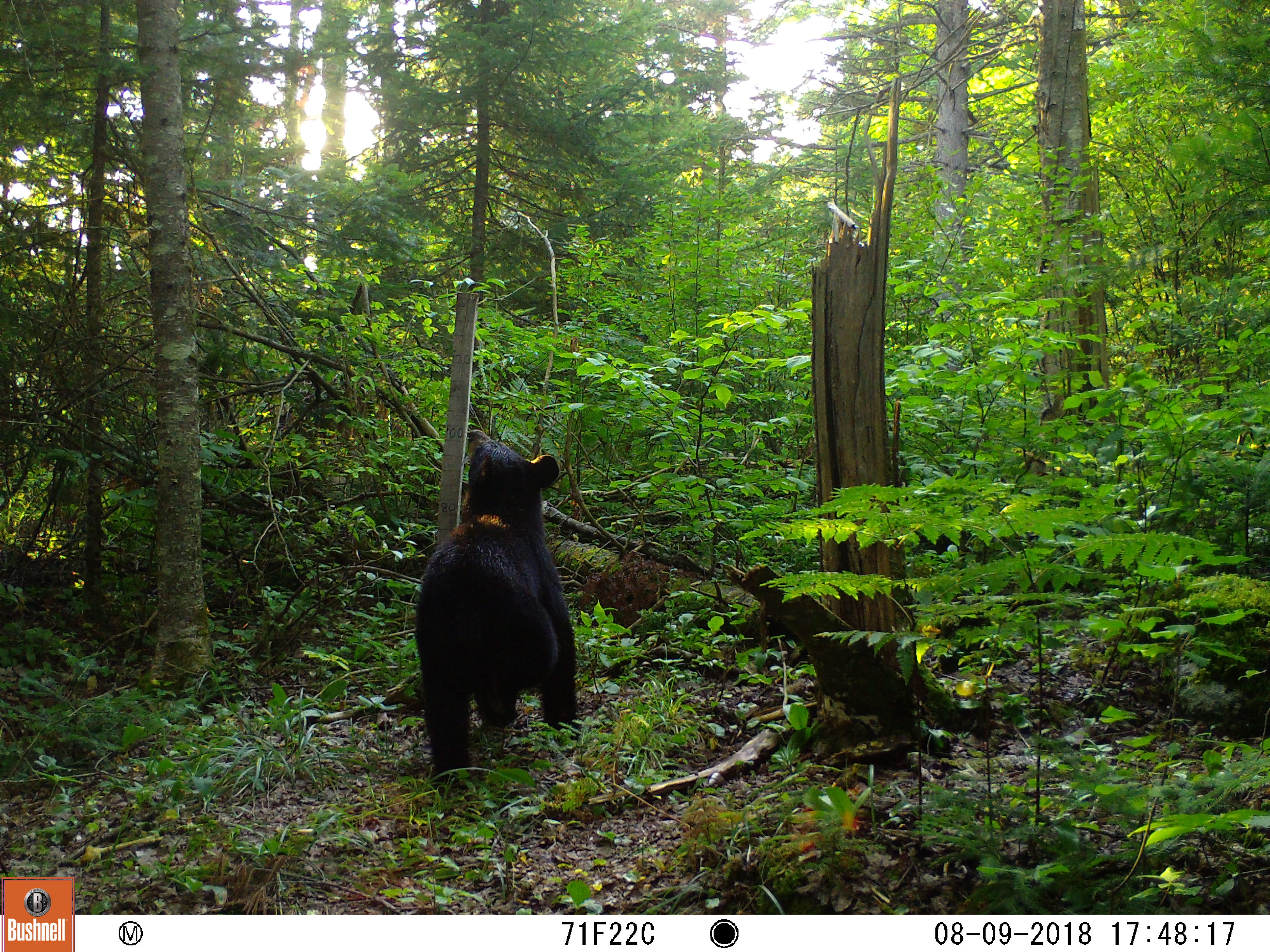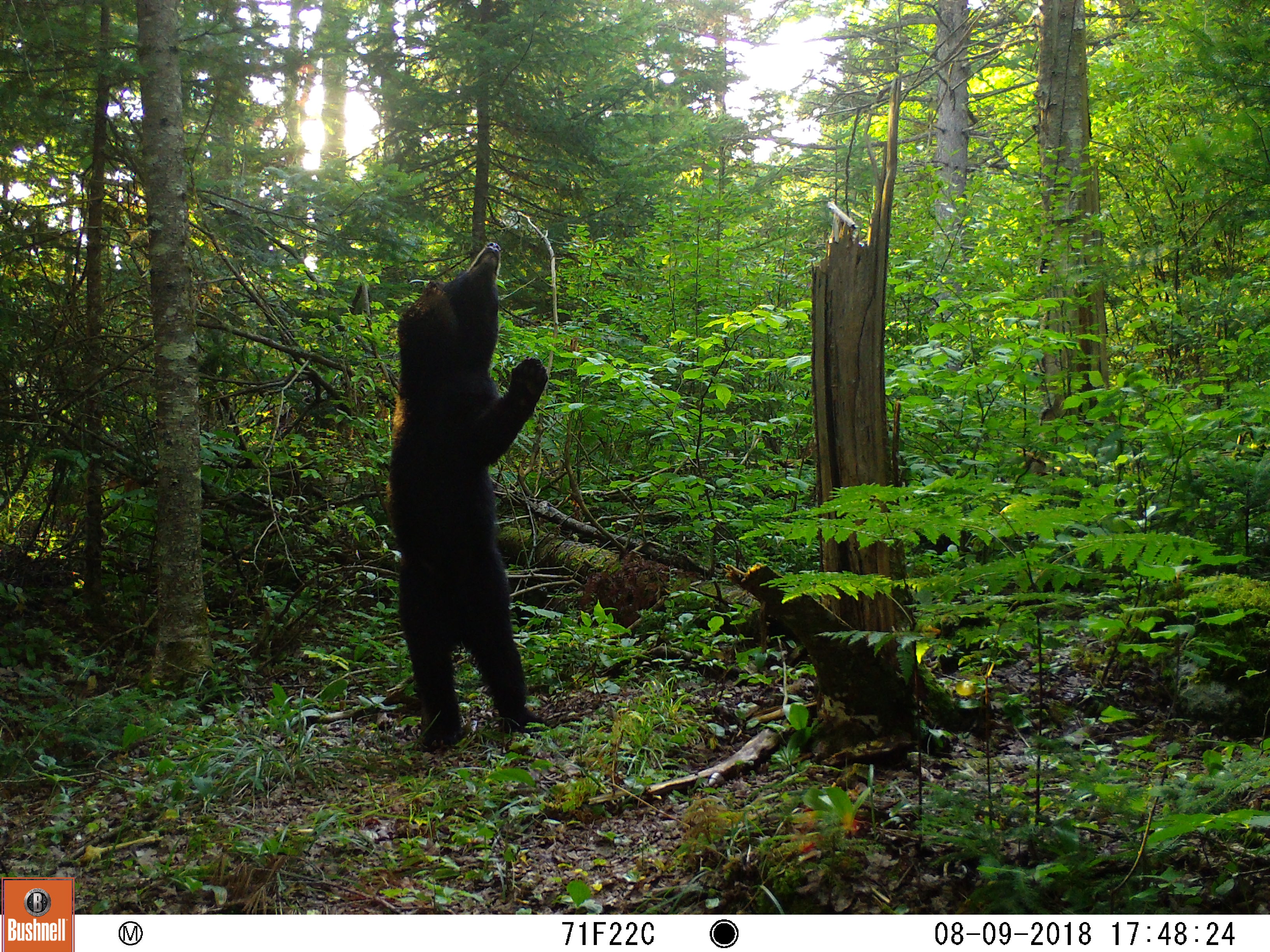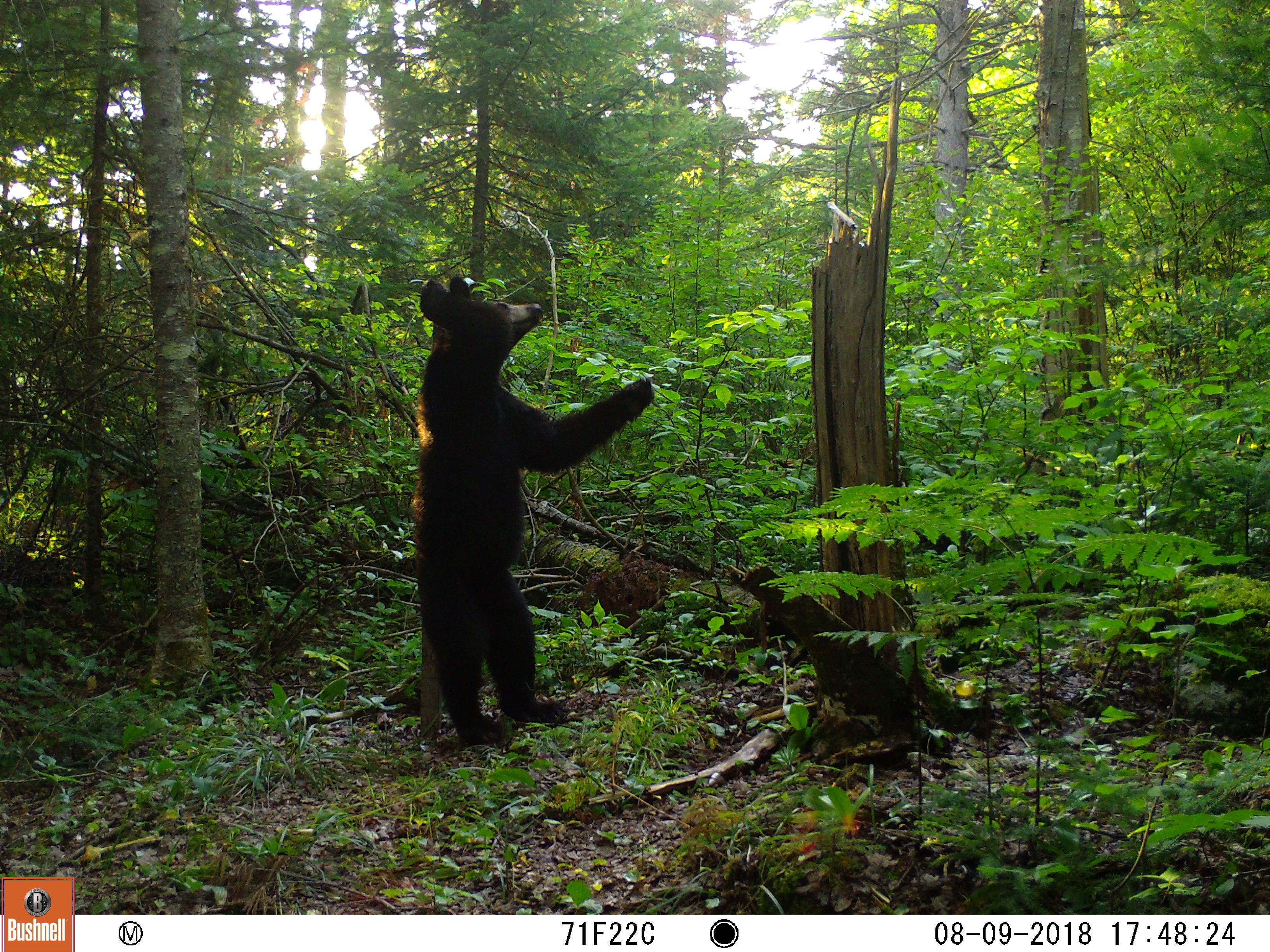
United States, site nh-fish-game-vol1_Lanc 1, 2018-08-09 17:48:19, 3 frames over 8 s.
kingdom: Animalia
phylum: Chordata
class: Mammalia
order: Carnivora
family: Ursidae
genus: Ursus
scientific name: Ursus americanus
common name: black bear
Black bear (Ursus americanus).